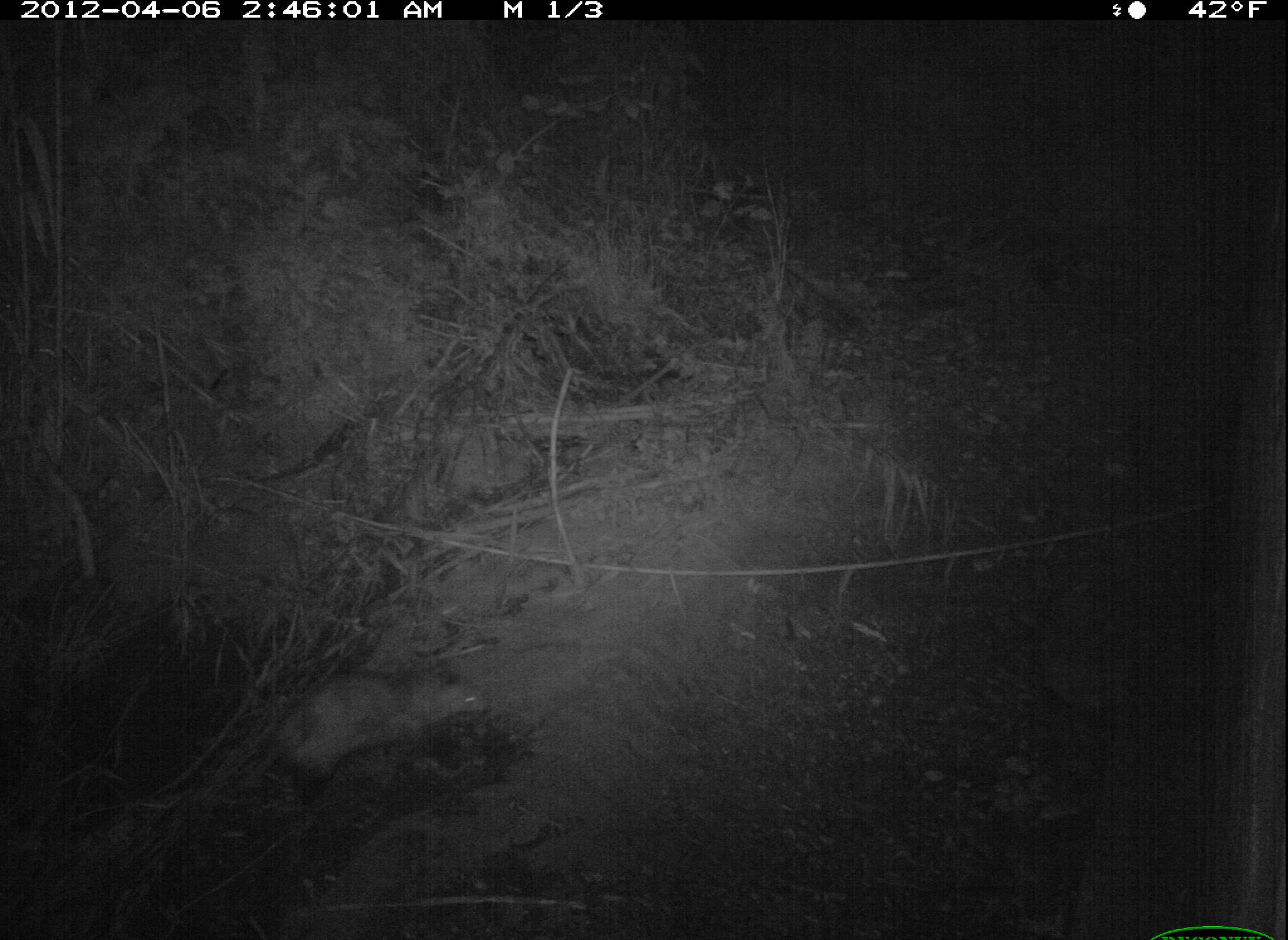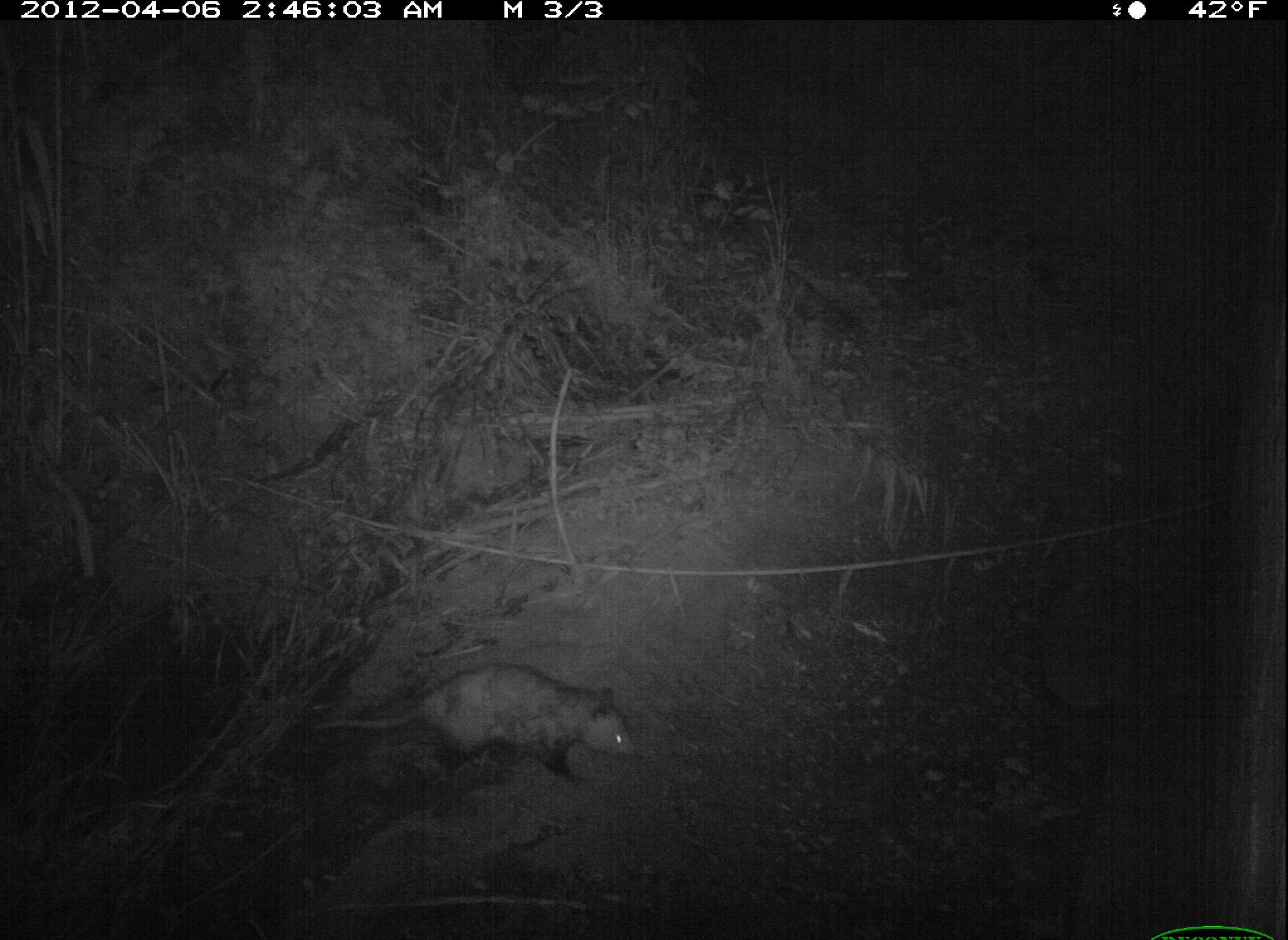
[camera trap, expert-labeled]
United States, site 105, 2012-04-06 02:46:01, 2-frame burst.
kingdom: Animalia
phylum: Chordata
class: Mammalia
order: Didelphimorphia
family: Didelphidae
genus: Didelphis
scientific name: Didelphis virginiana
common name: virginia opossum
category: opossum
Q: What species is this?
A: Opossum (virginia opossum) (Didelphis virginiana).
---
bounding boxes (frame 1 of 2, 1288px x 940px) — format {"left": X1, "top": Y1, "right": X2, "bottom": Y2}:
opossum: {"left": 216, "top": 660, "right": 501, "bottom": 799}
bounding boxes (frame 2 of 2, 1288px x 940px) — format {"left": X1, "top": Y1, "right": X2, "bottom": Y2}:
opossum: {"left": 309, "top": 660, "right": 641, "bottom": 781}